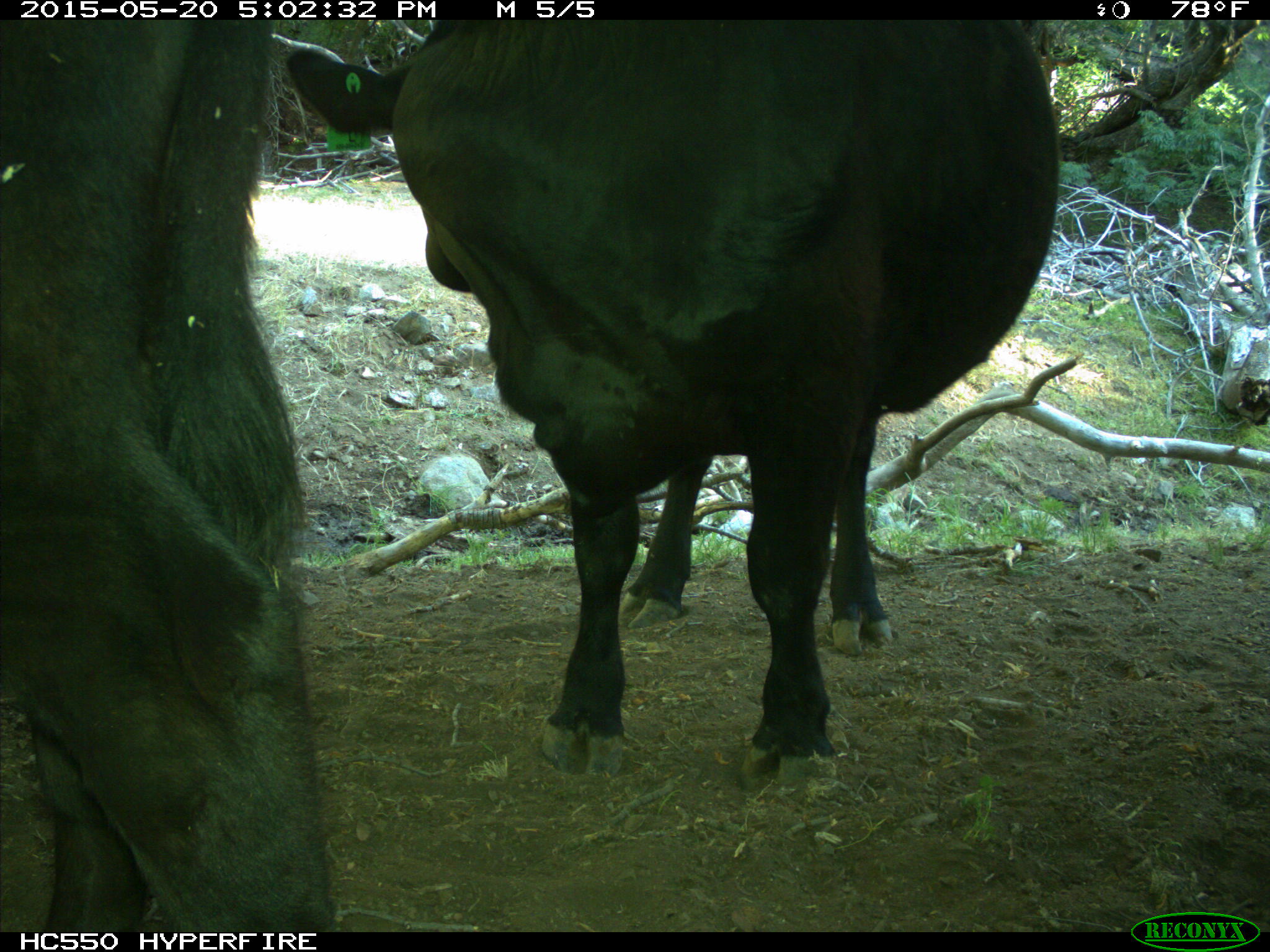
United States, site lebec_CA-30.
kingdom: Animalia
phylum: Chordata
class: Mammalia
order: Artiodactyla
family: Bovidae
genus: Bos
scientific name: Bos taurus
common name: domestic cow